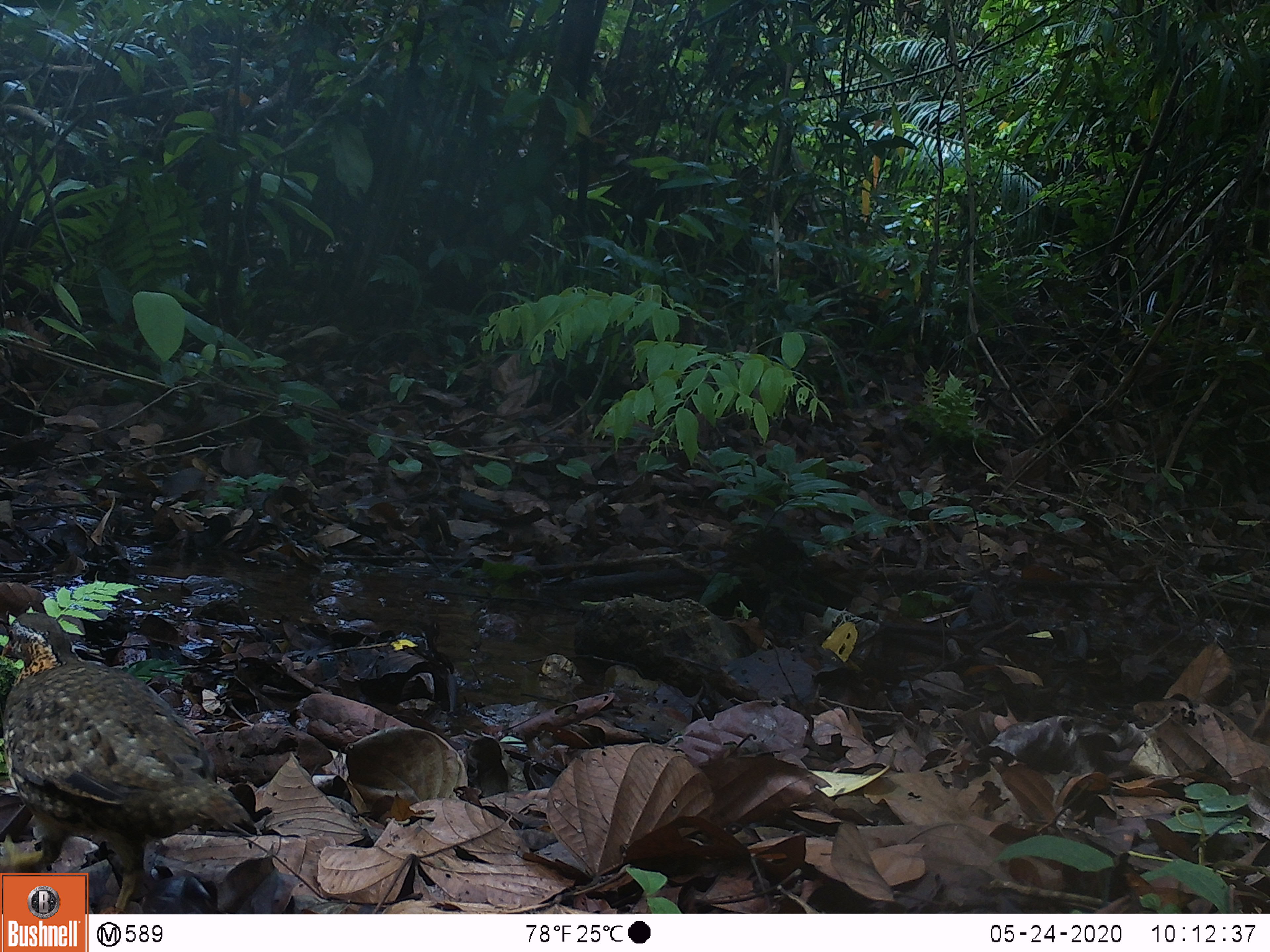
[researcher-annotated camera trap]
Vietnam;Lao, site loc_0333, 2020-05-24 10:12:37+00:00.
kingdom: Animalia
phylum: Chordata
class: Aves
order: Galliformes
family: Phasianidae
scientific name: Phasianidae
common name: partridge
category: unidentified partridge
Unidentified partridge (partridge) (Phasianidae). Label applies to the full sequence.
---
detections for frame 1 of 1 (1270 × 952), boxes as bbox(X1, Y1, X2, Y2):
unidentified partridge: bbox(0, 609, 261, 922)